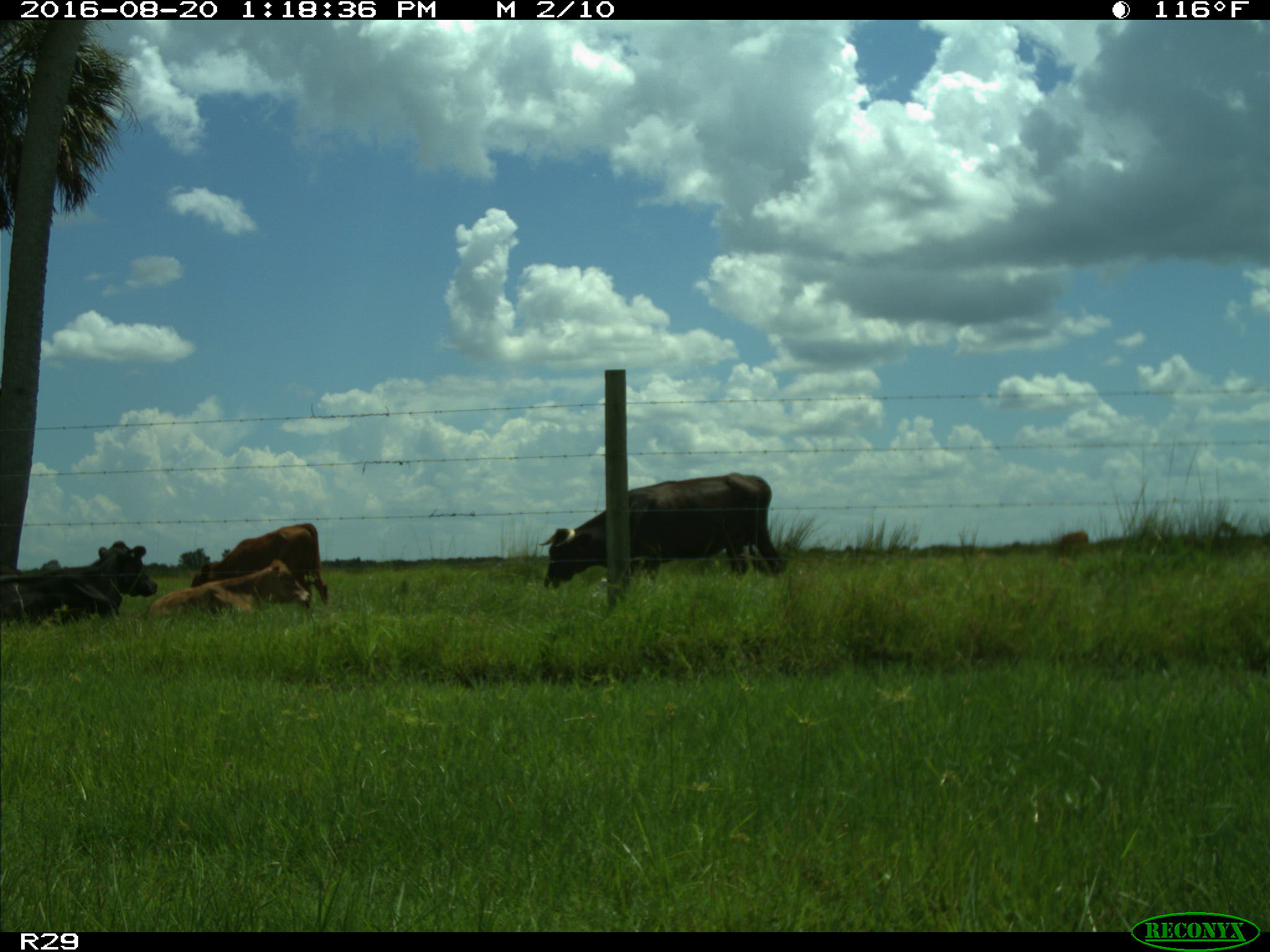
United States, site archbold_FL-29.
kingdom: Animalia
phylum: Chordata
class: Mammalia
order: Artiodactyla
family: Bovidae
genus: Bos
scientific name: Bos taurus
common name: domestic cow